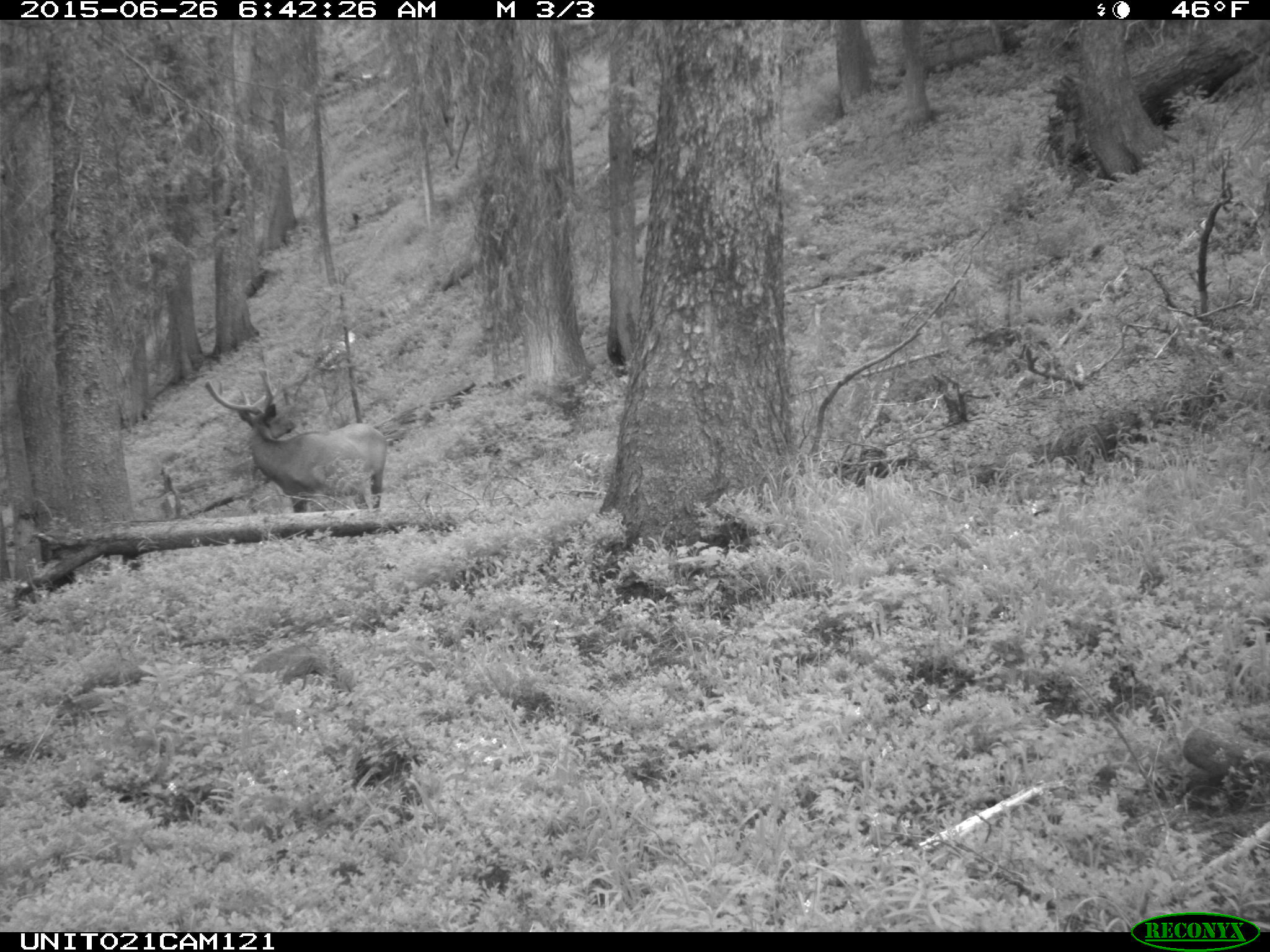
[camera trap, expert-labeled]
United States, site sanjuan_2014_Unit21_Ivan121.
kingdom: Animalia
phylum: Chordata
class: Mammalia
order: Artiodactyla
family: Cervidae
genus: Cervus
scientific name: Cervus elaphus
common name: red deer